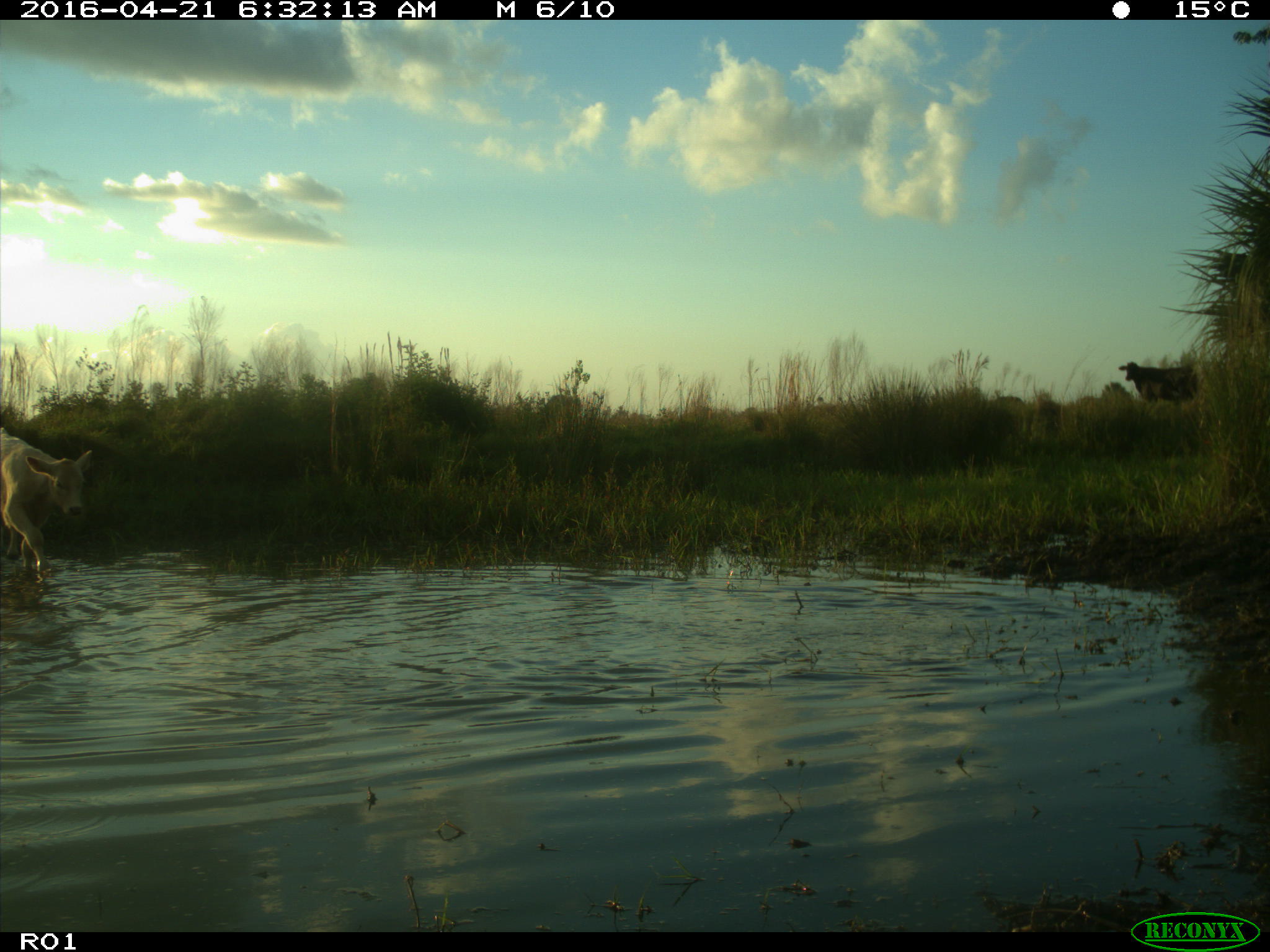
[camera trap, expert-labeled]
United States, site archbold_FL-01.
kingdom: Animalia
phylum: Chordata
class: Mammalia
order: Artiodactyla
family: Bovidae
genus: Bos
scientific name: Bos taurus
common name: domestic cow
Bos taurus (domestic cow).